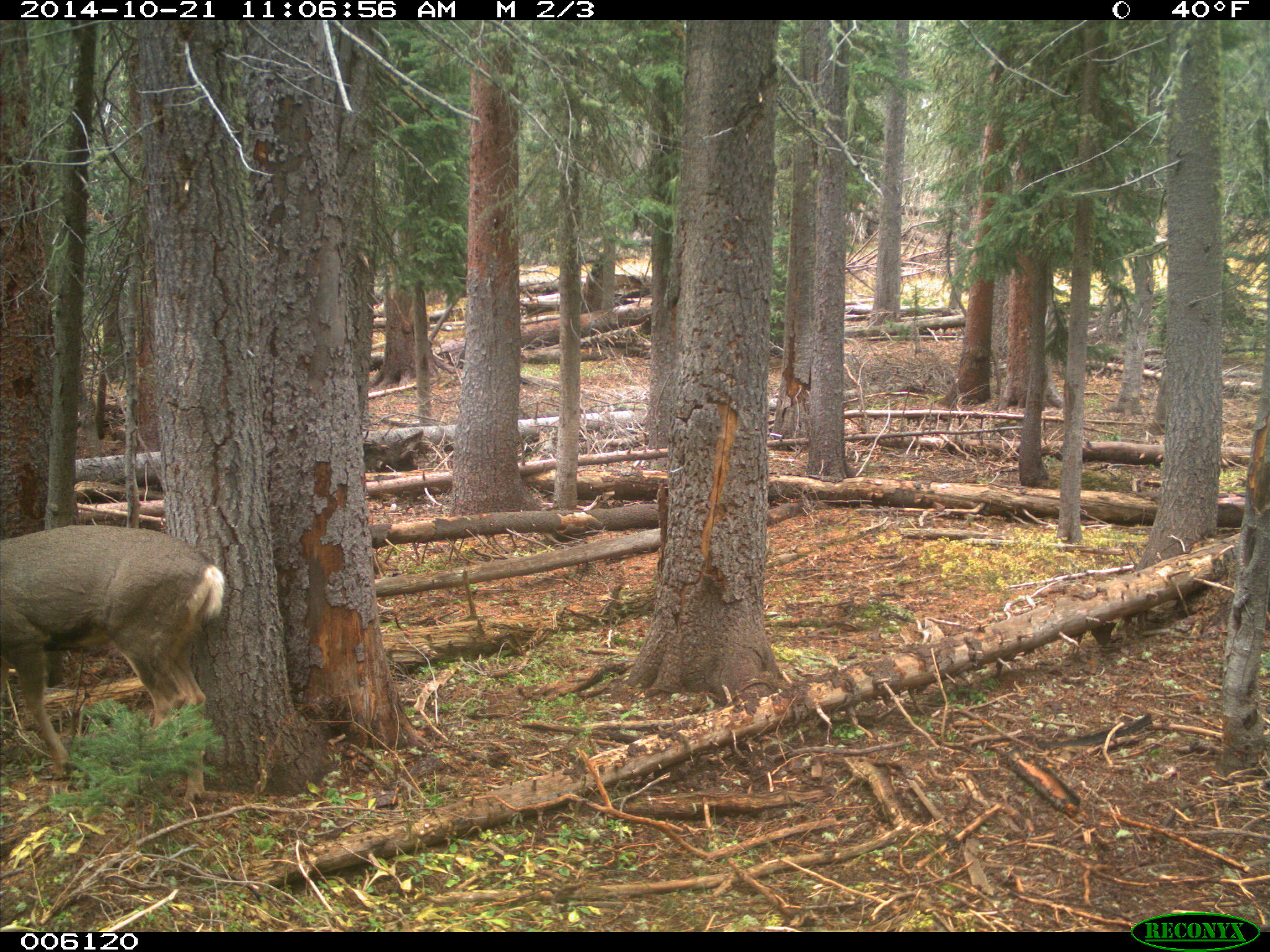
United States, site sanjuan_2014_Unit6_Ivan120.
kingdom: Animalia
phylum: Chordata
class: Mammalia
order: Artiodactyla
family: Cervidae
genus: Odocoileus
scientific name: Odocoileus hemionus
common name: mule deer